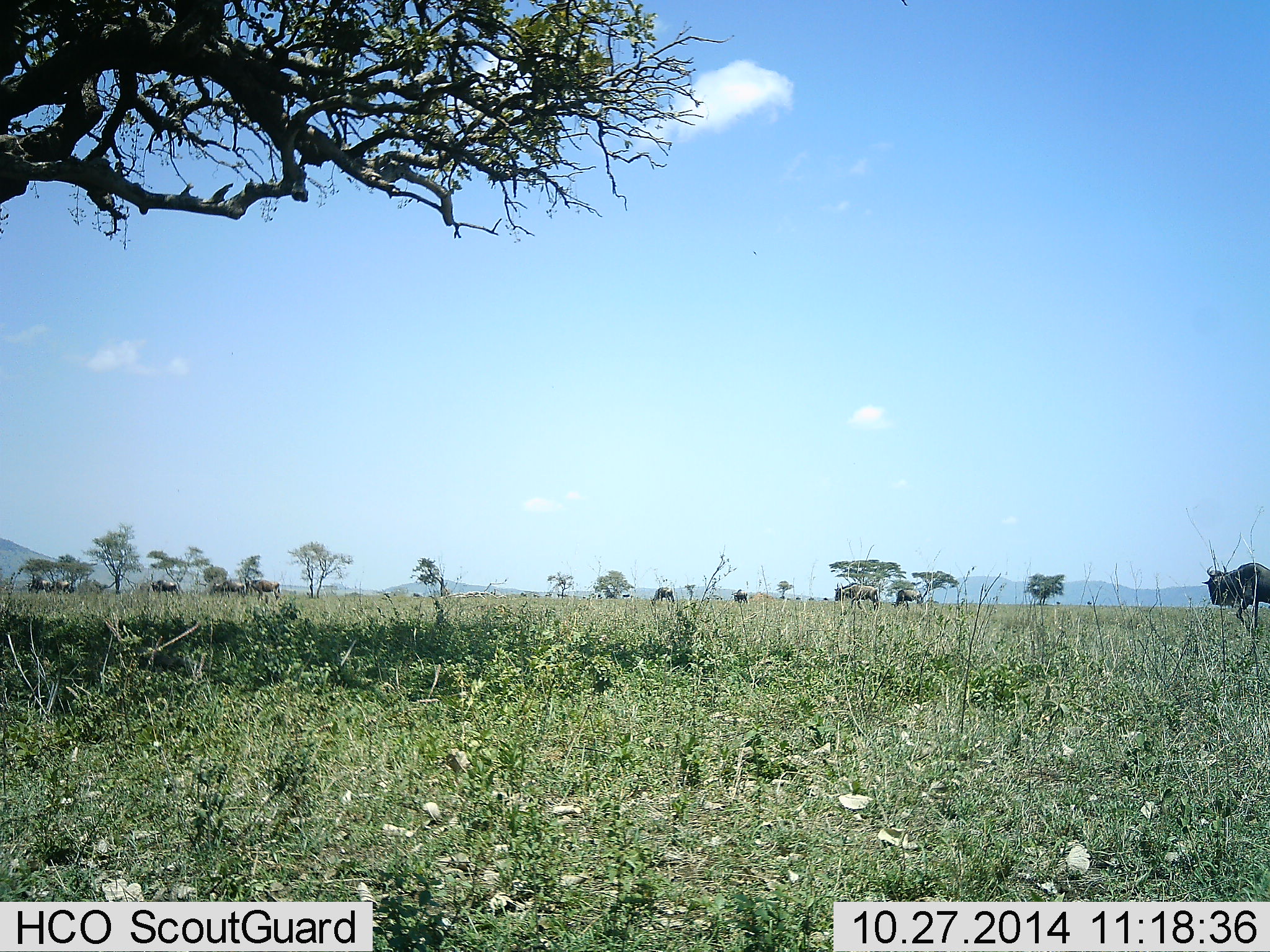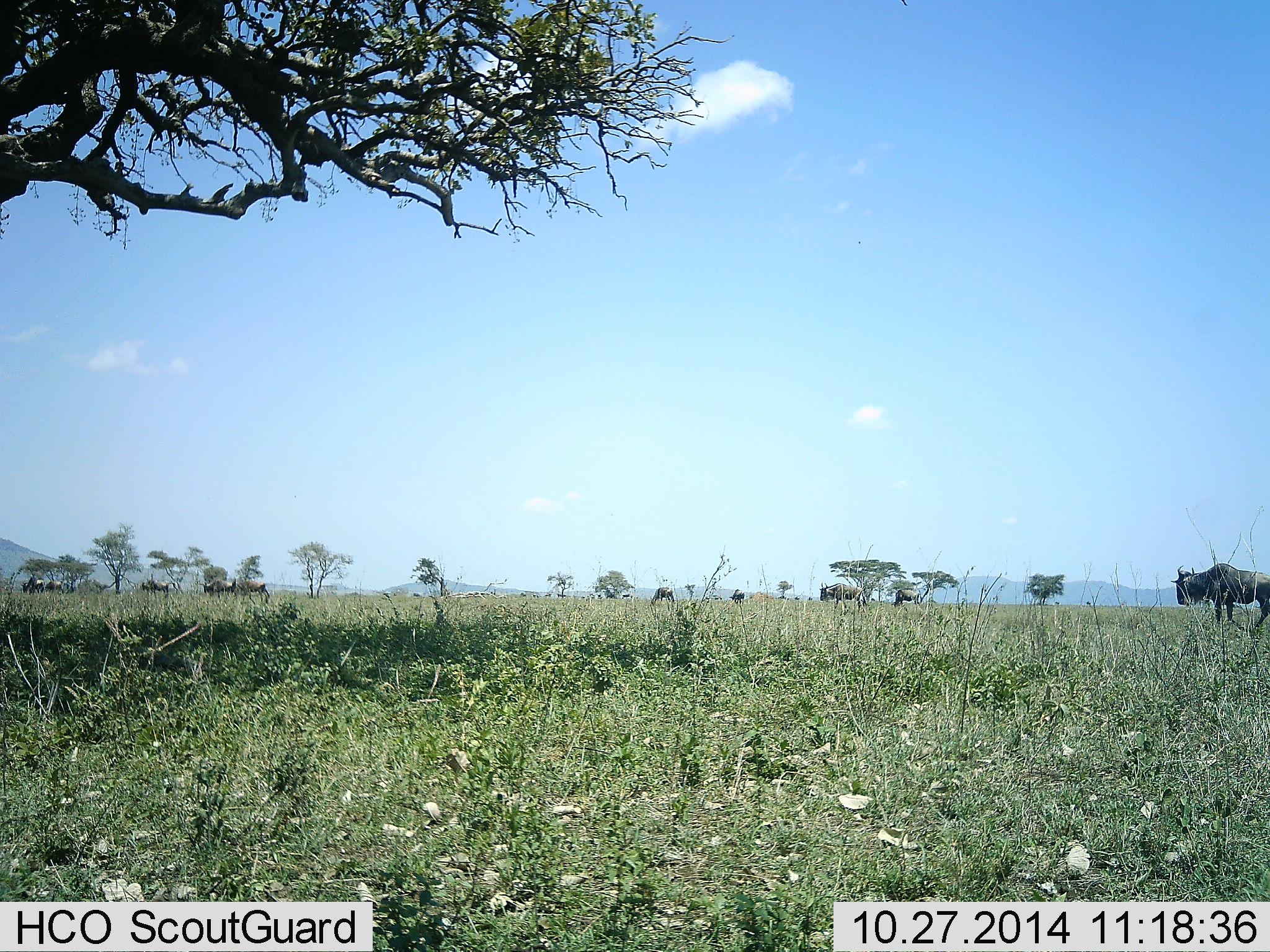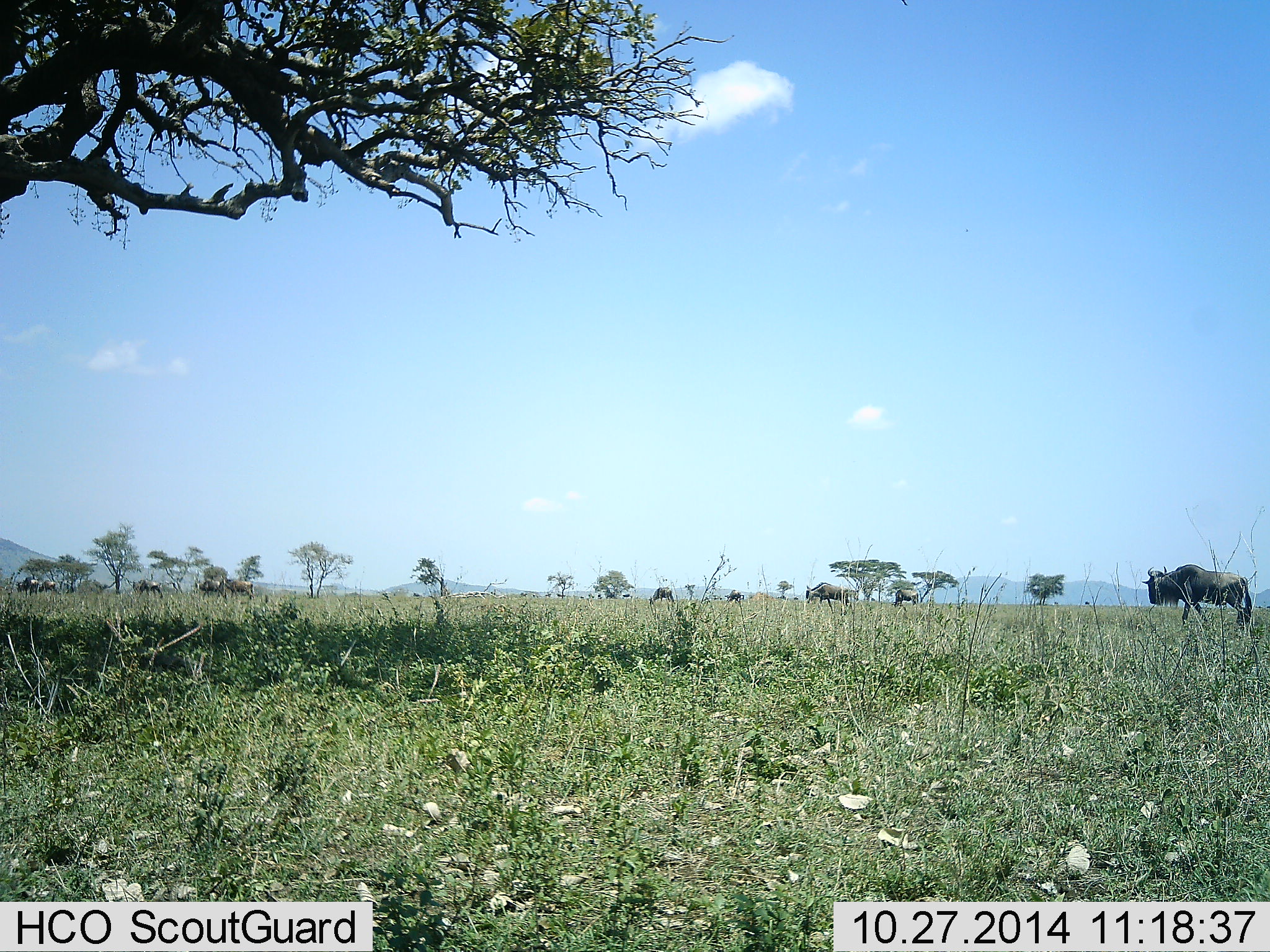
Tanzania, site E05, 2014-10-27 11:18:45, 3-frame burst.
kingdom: Animalia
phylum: Chordata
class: Mammalia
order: Artiodactyla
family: Bovidae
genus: Connochaetes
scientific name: Connochaetes taurinus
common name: blue wildebeest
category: wildebeest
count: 10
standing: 0%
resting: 0%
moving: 90%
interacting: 0%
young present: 0%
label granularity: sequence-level